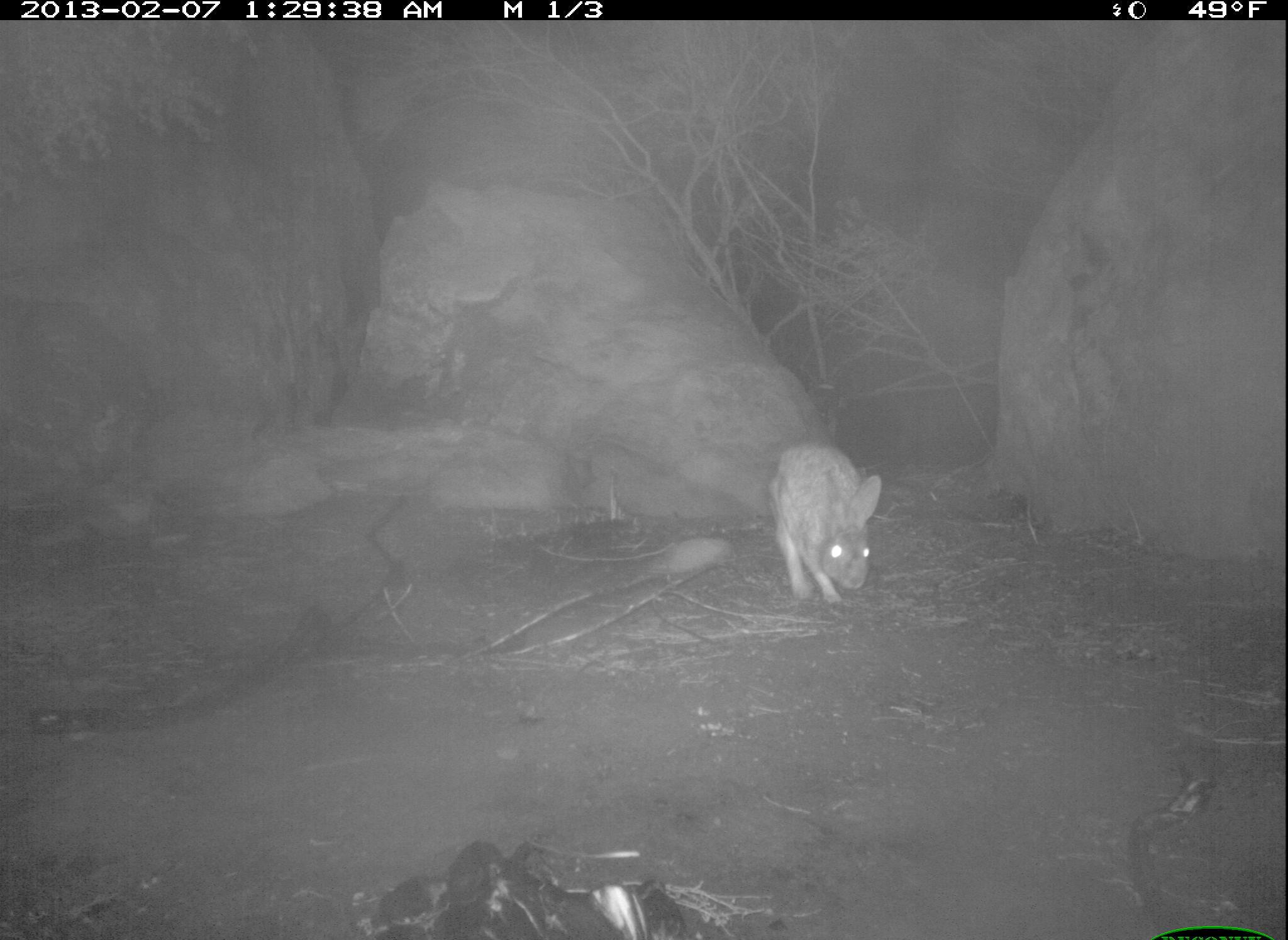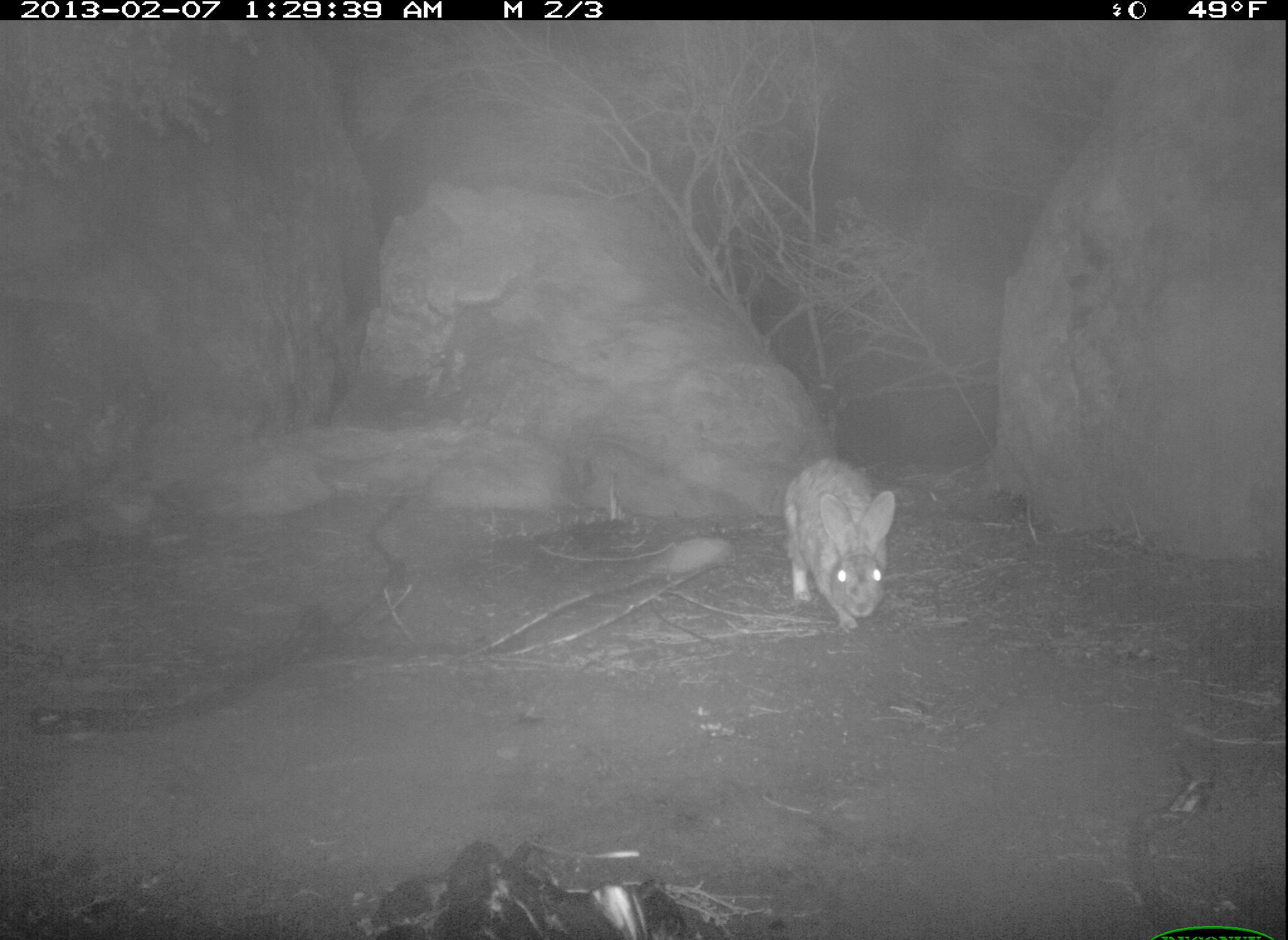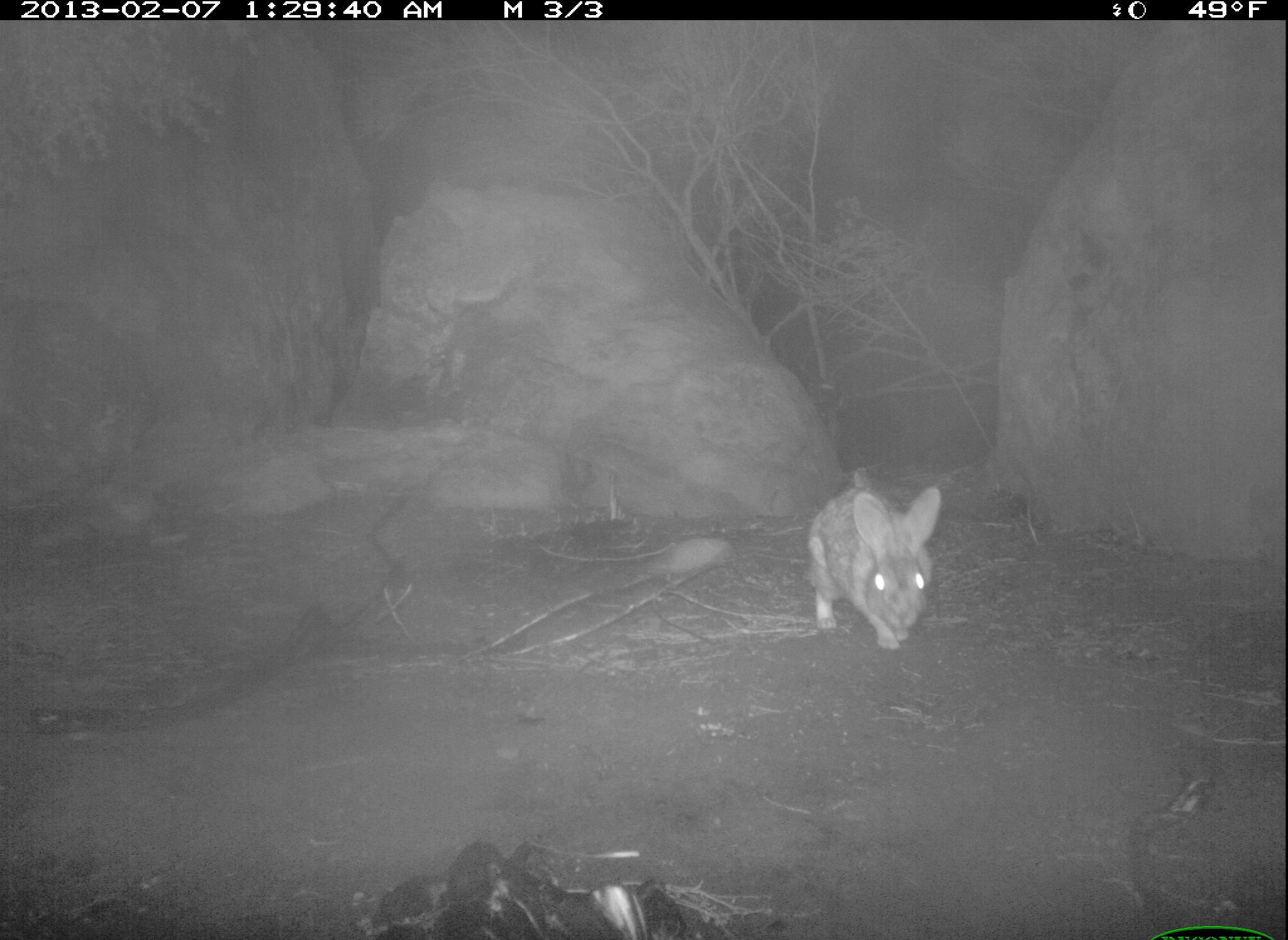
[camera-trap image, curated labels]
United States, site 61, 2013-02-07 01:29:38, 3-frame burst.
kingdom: Animalia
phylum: Chordata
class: Mammalia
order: Lagomorpha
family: Leporidae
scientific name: Leporidae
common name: rabbits and hares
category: rabbit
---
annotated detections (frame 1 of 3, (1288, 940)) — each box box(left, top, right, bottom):
rabbit: box(762, 432, 906, 620)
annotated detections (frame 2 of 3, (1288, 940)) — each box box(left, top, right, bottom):
rabbit: box(763, 435, 926, 651)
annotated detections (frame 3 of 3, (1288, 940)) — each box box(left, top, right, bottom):
rabbit: box(792, 467, 945, 657)